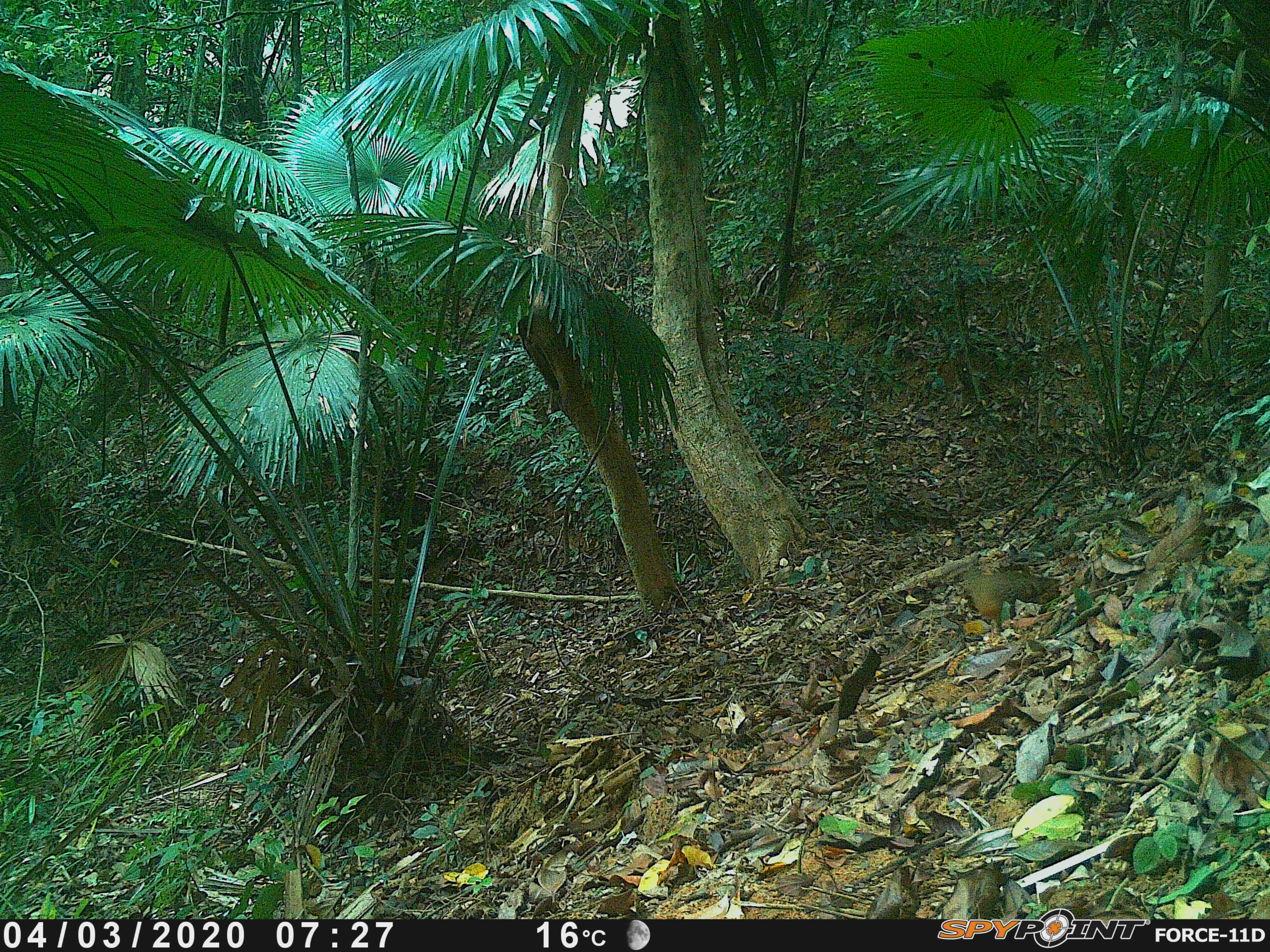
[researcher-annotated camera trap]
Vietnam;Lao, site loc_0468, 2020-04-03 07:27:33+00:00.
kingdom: Animalia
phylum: Chordata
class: Aves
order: Galliformes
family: Phasianidae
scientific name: Phasianidae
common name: partridge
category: unidentified partridge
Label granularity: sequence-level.